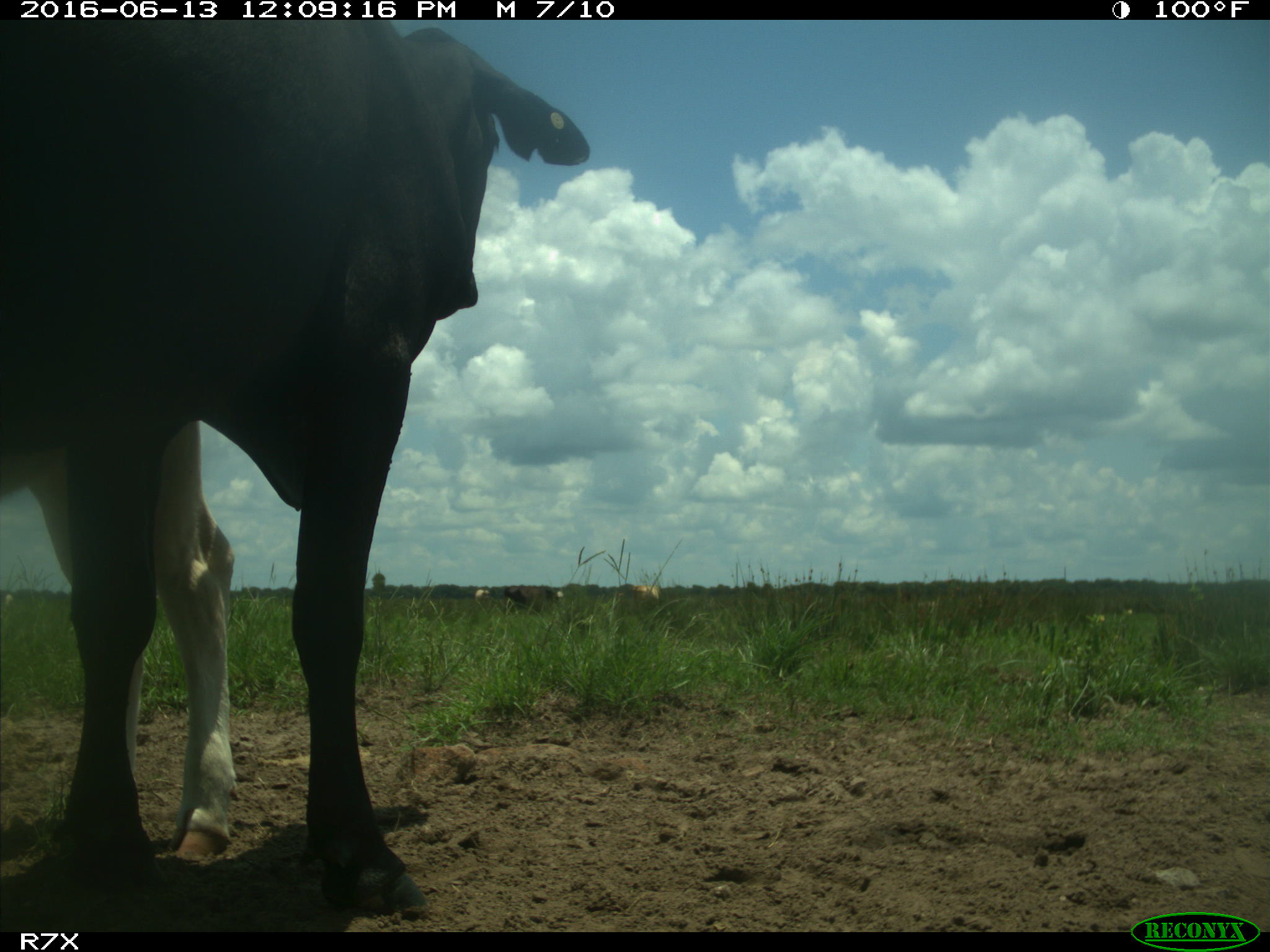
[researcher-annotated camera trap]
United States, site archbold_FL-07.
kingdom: Animalia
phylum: Chordata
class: Mammalia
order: Artiodactyla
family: Bovidae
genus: Bos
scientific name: Bos taurus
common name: domestic cow